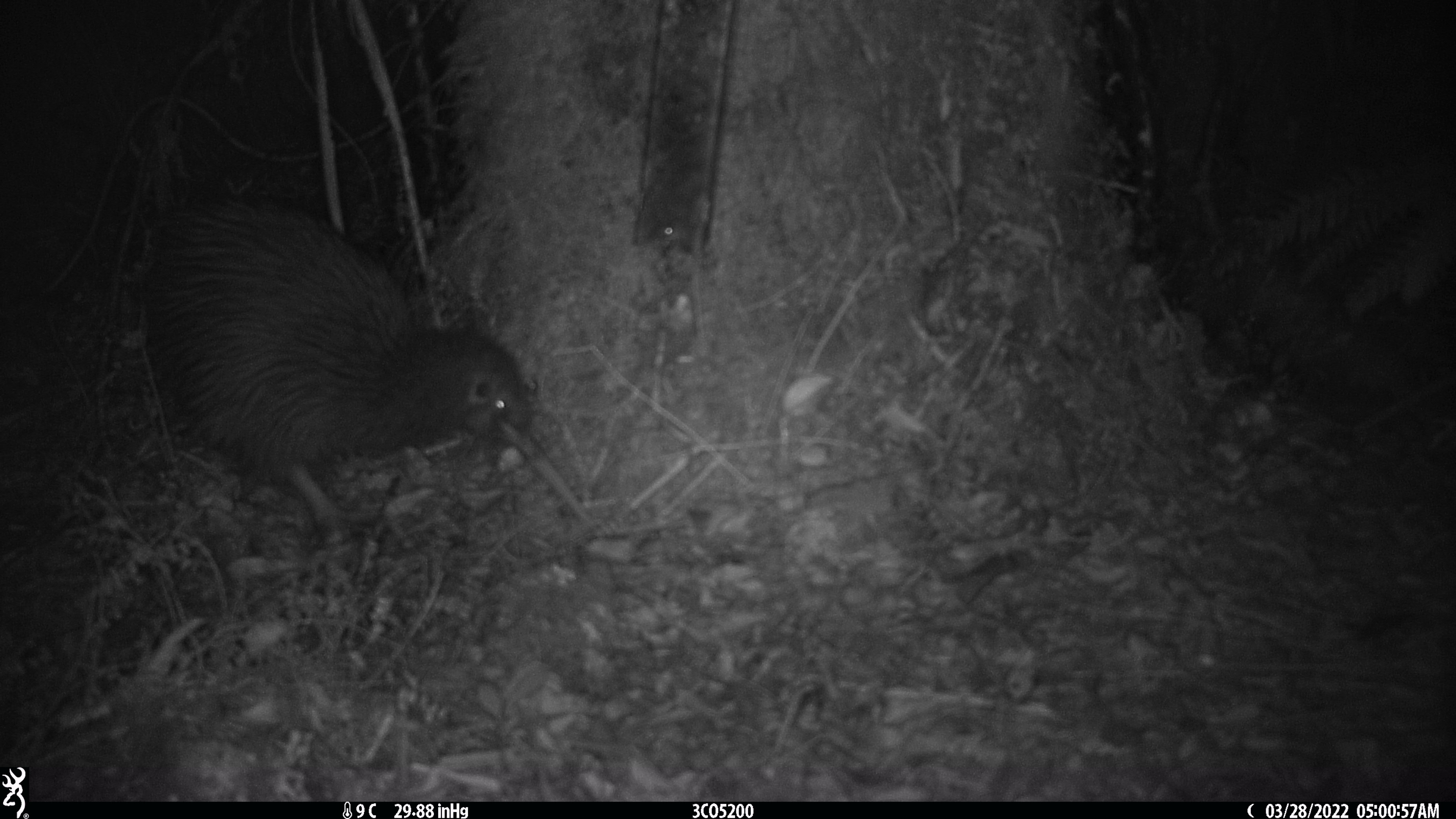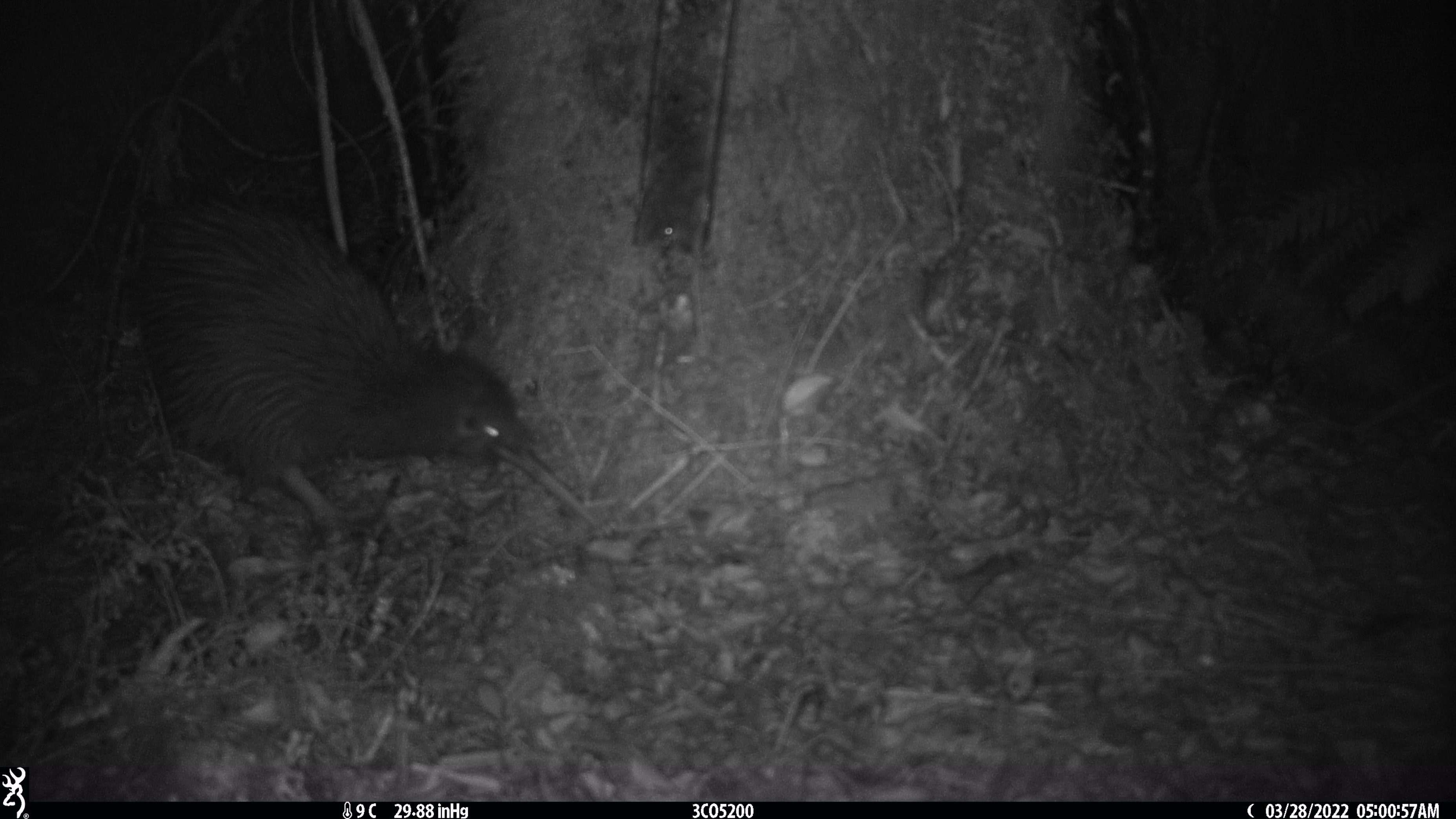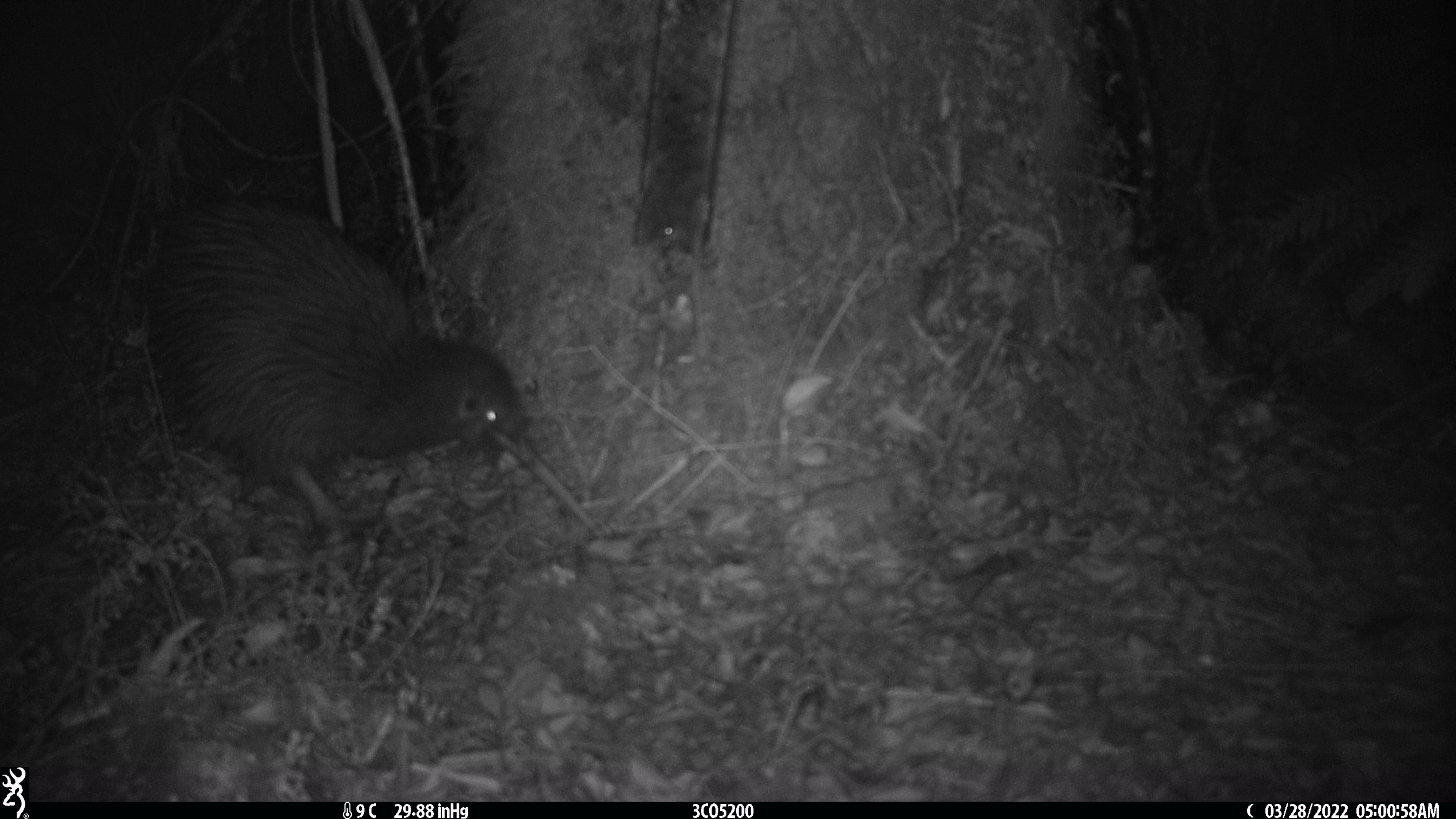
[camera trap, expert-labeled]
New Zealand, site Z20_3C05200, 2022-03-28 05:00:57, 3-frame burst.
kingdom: Animalia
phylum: Chordata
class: Aves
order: Apterygiformes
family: Apterygidae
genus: Apteryx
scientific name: Apteryx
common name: kiwi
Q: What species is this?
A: Kiwi (Apteryx).